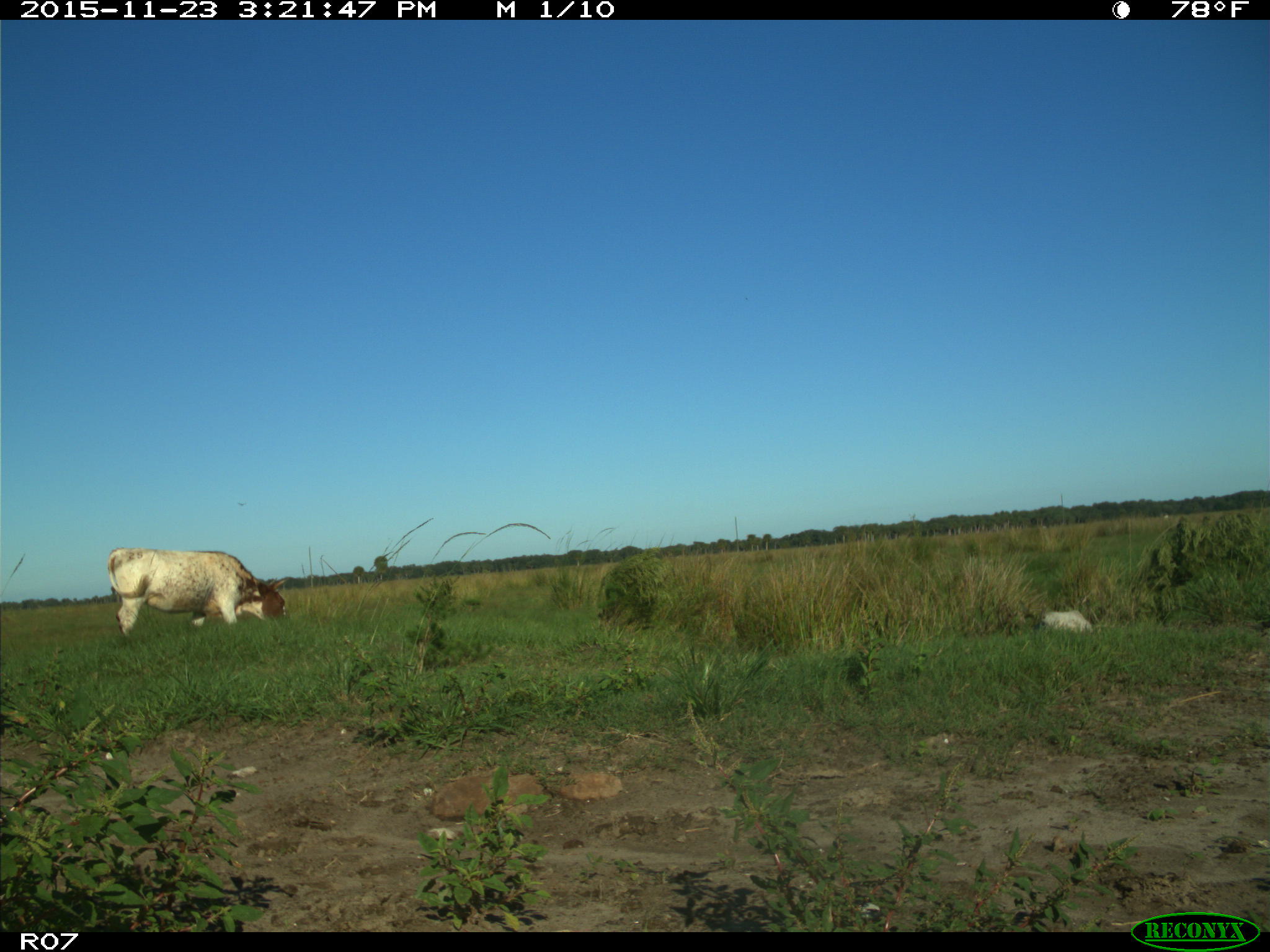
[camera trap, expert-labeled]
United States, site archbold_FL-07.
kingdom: Animalia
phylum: Chordata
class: Mammalia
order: Artiodactyla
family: Bovidae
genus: Bos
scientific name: Bos taurus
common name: domestic cow